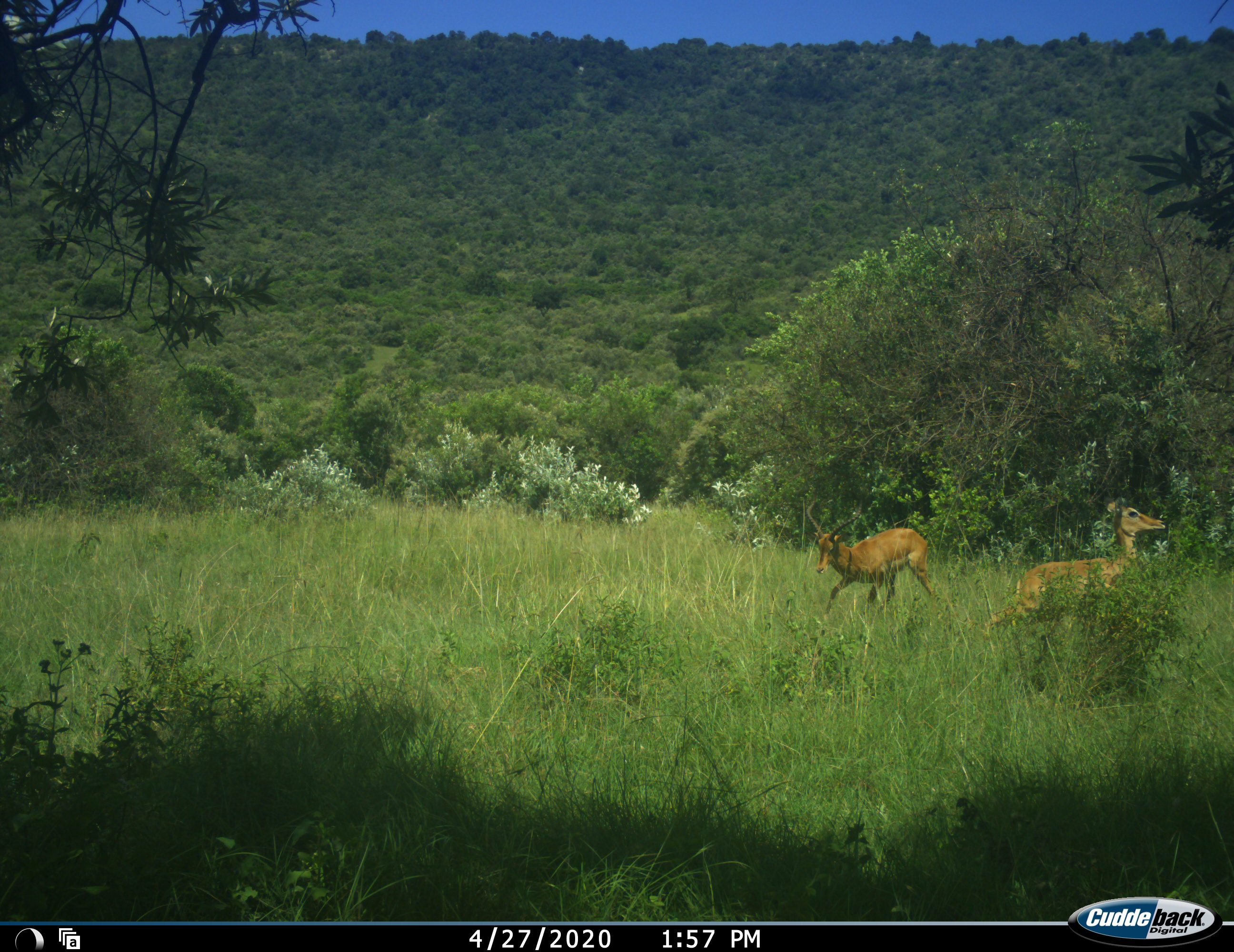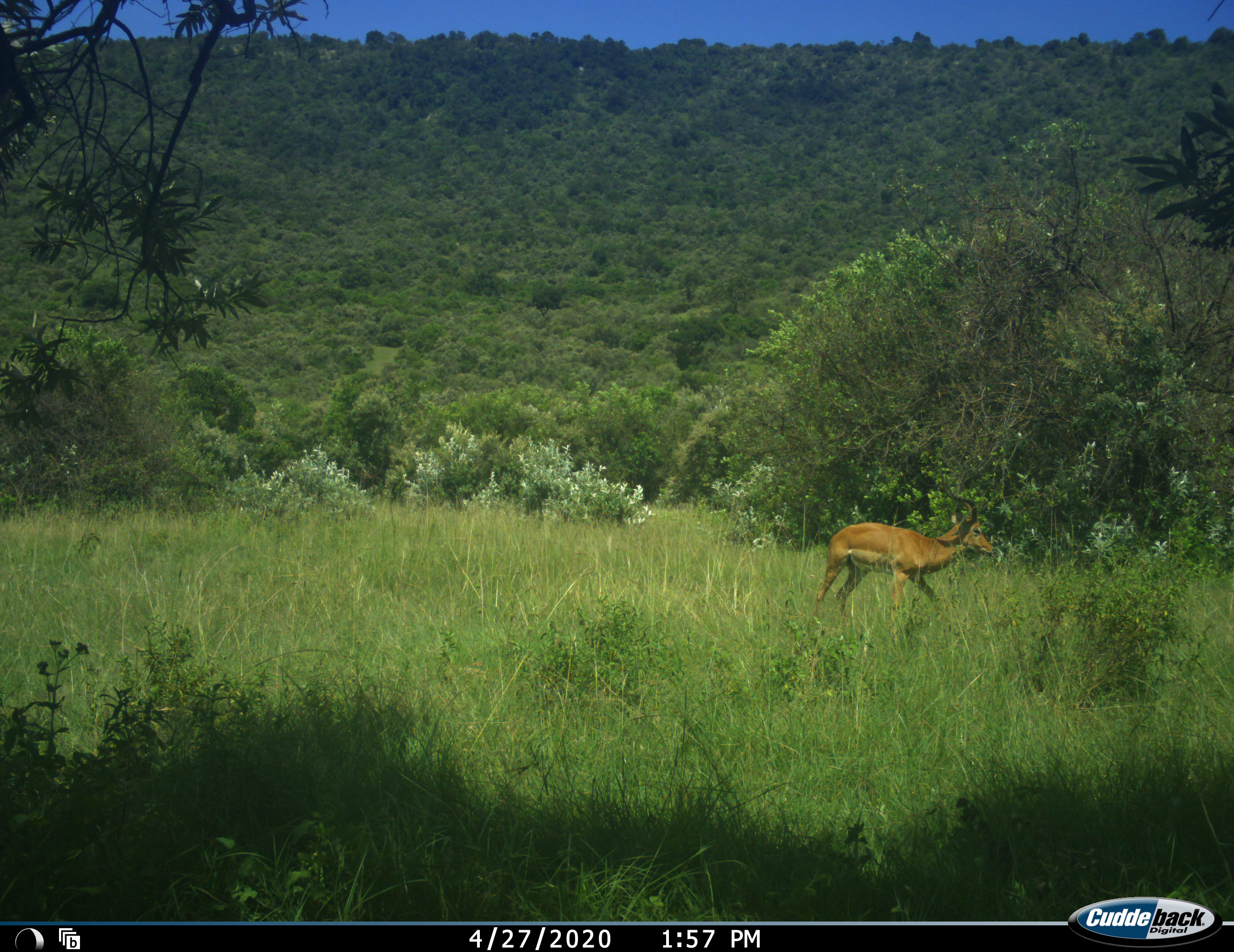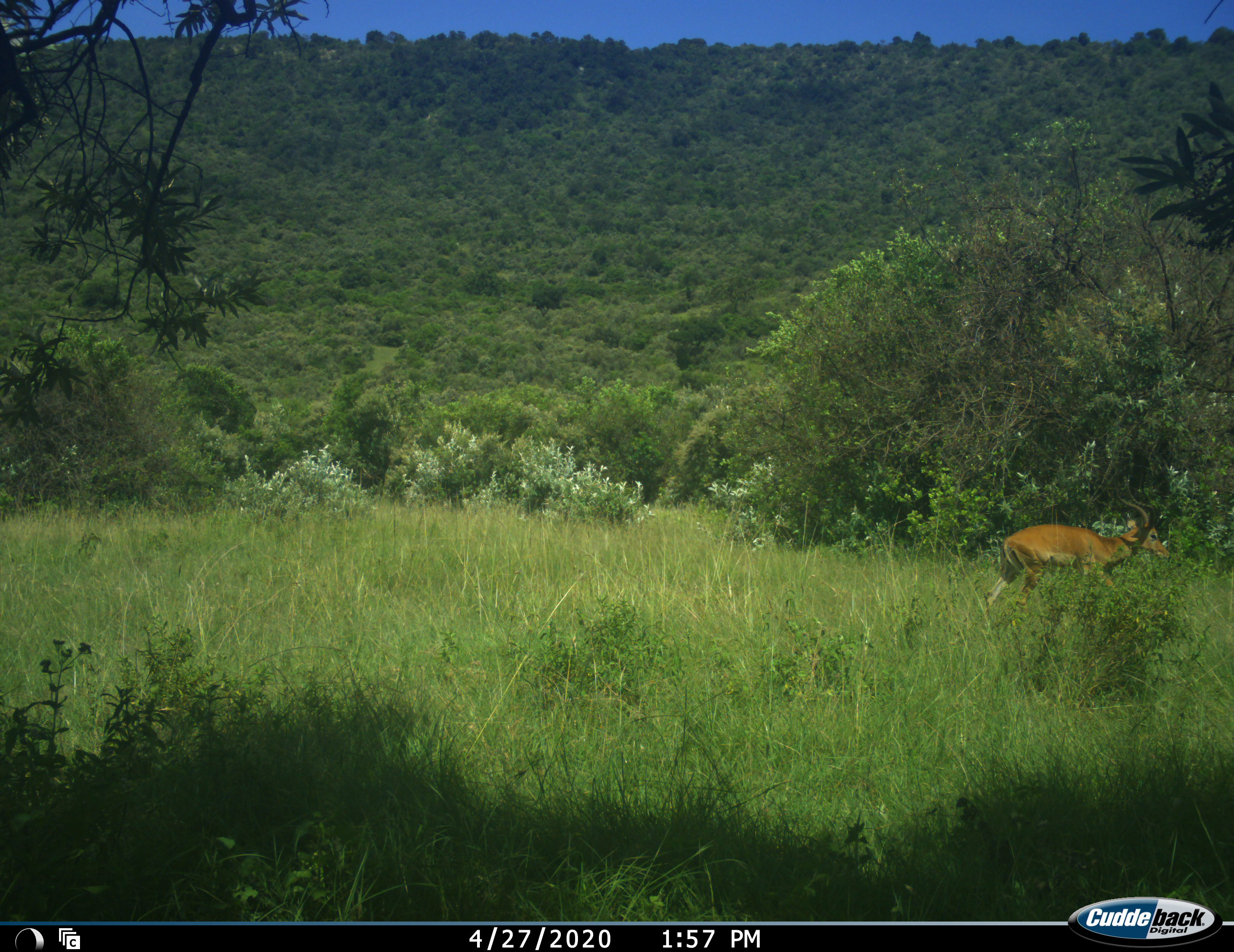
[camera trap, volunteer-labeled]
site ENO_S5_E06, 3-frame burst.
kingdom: Animalia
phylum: Chordata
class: Mammalia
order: Artiodactyla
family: Bovidae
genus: Aepyceros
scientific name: Aepyceros melampus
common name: impala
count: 2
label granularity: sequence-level